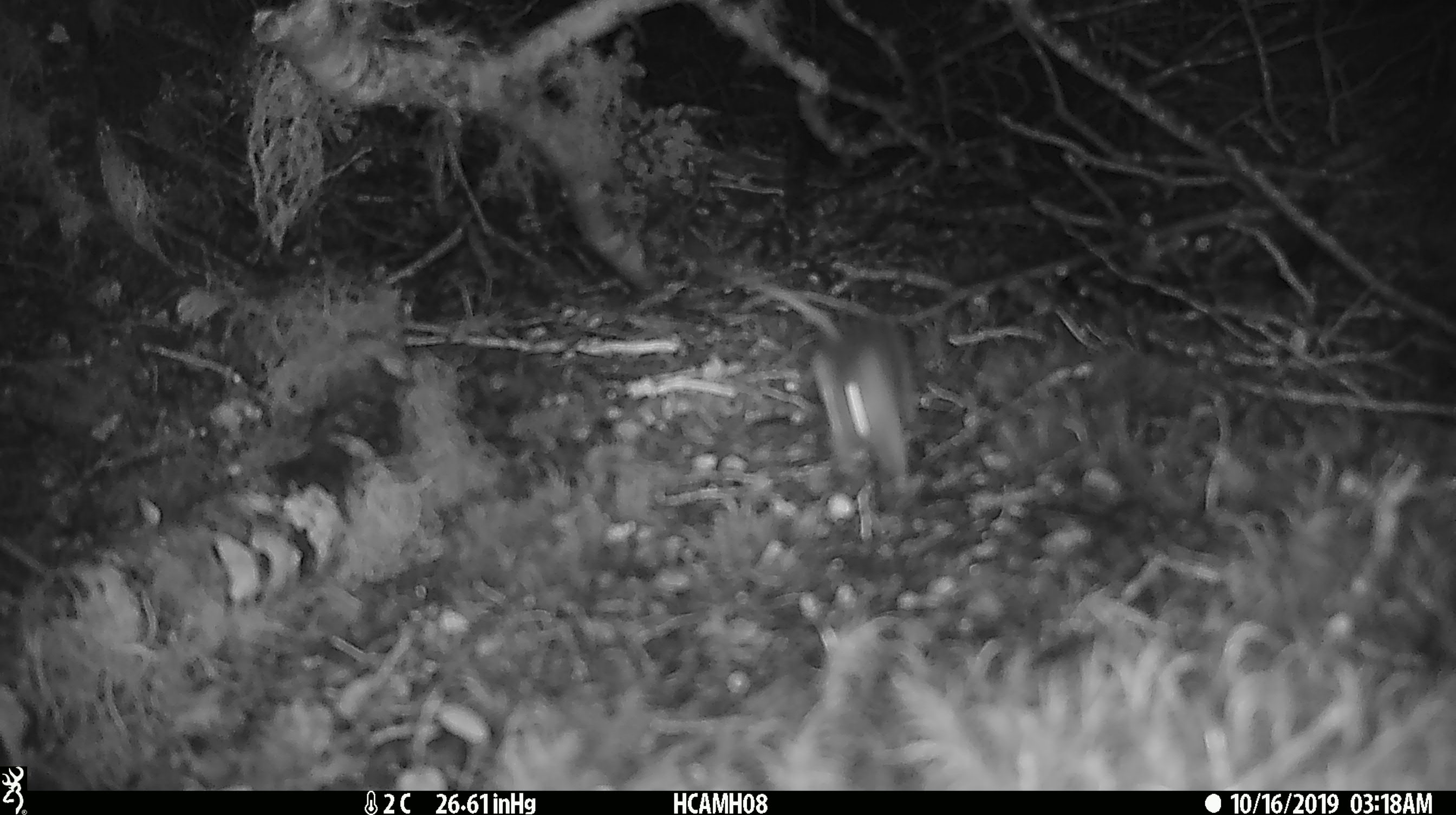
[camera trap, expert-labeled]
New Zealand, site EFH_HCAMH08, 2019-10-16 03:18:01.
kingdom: Animalia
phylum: Chordata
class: Mammalia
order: Rodentia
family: Muridae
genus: Mus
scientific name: Mus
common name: mouse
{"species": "mouse (Mus)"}